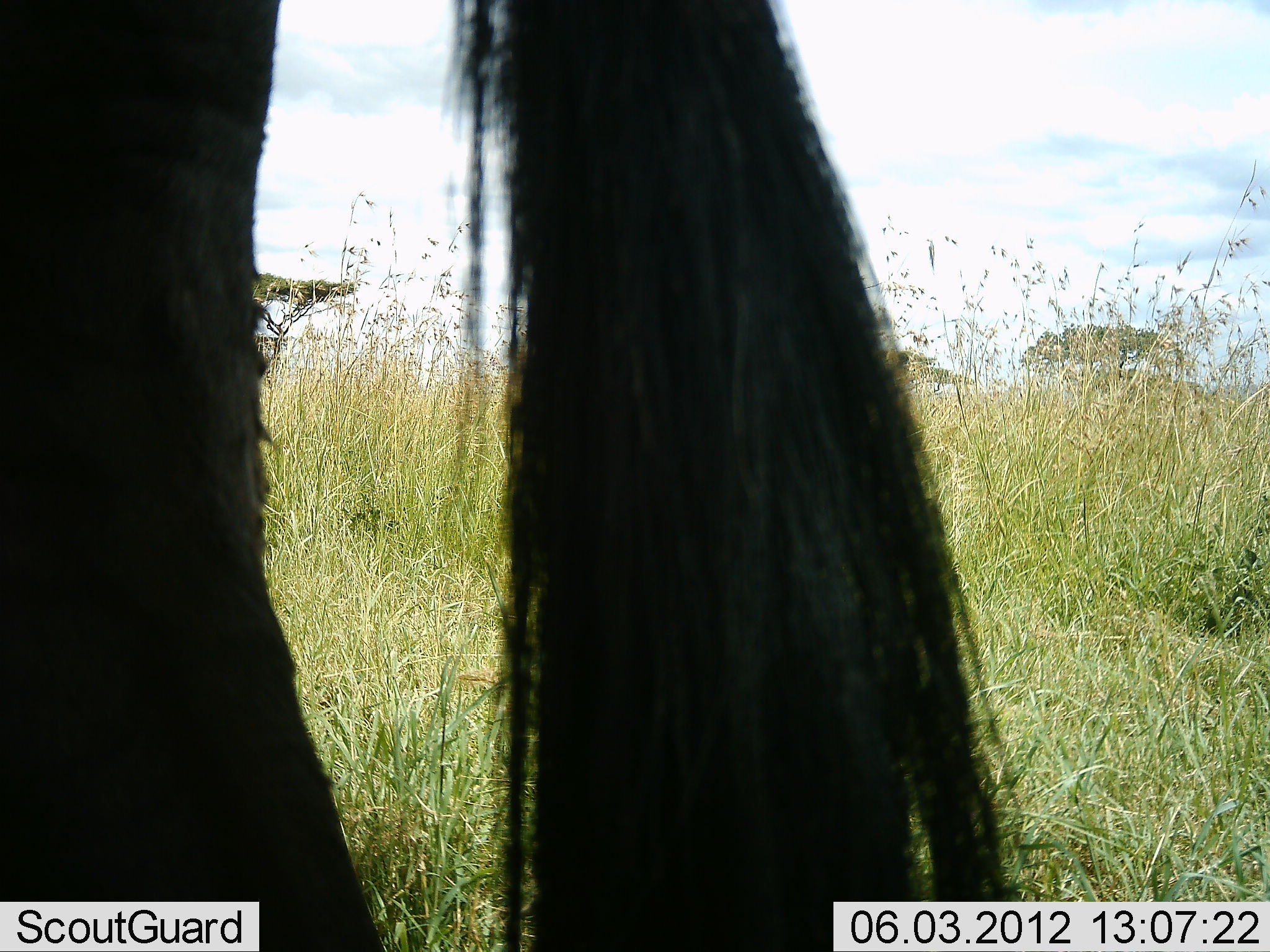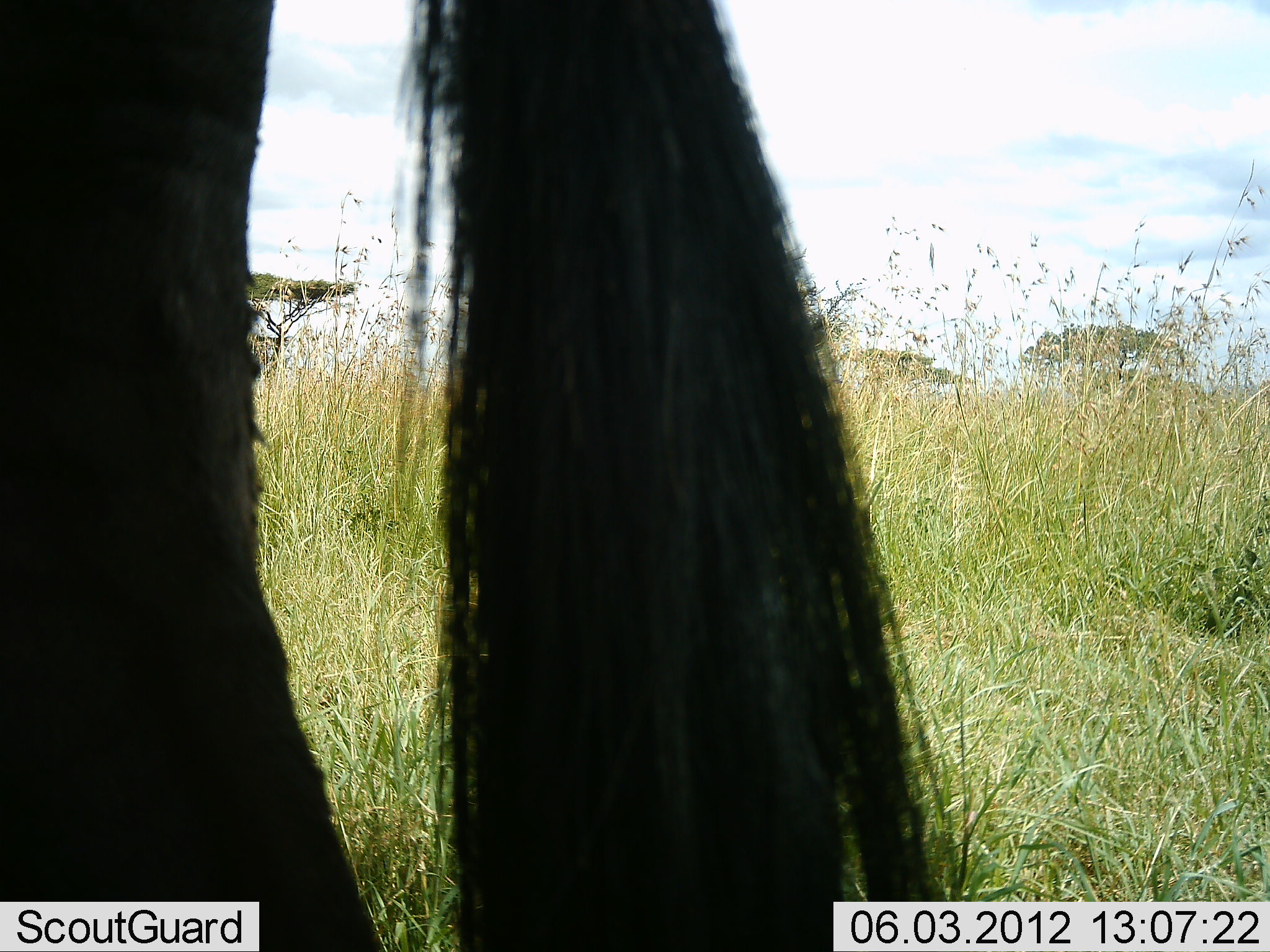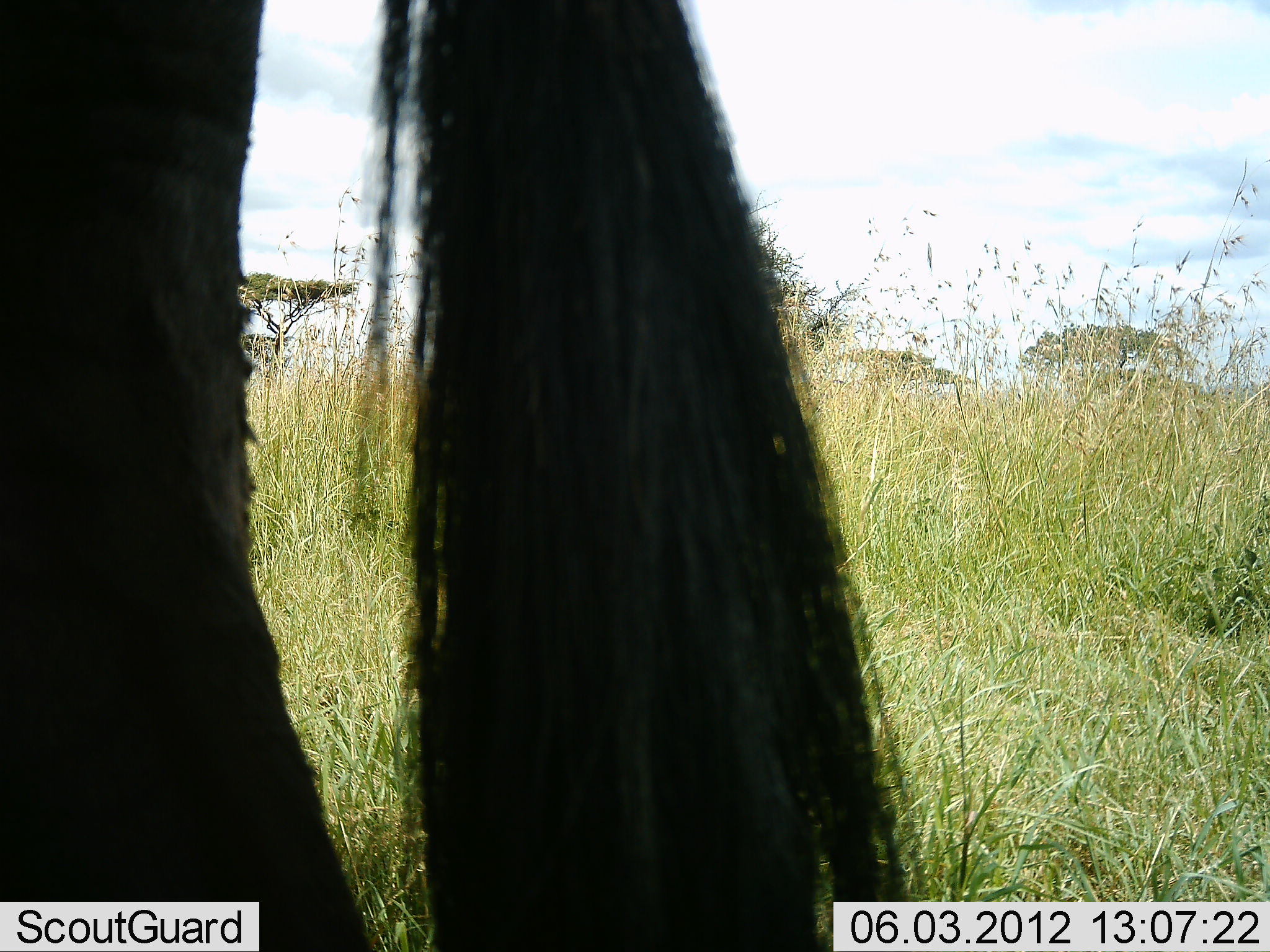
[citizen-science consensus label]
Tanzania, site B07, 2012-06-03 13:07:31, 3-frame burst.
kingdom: Animalia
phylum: Chordata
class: Mammalia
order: Artiodactyla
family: Bovidae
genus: Connochaetes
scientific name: Connochaetes taurinus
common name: blue wildebeest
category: wildebeest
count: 1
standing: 100%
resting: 0%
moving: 0%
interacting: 0%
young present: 0%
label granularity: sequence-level